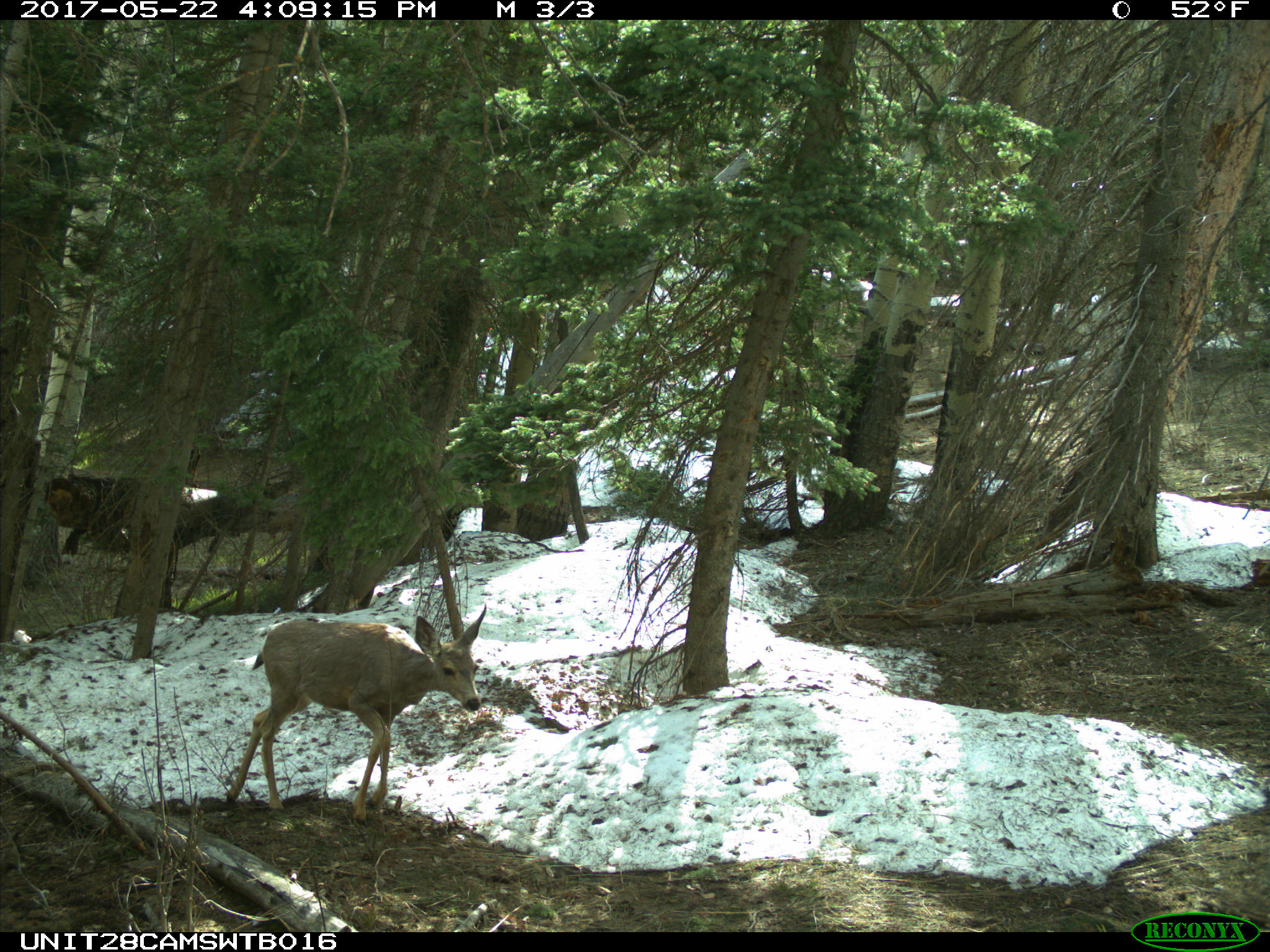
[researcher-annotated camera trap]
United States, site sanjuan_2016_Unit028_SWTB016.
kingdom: Animalia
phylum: Chordata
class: Mammalia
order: Artiodactyla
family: Cervidae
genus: Odocoileus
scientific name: Odocoileus hemionus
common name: mule deer